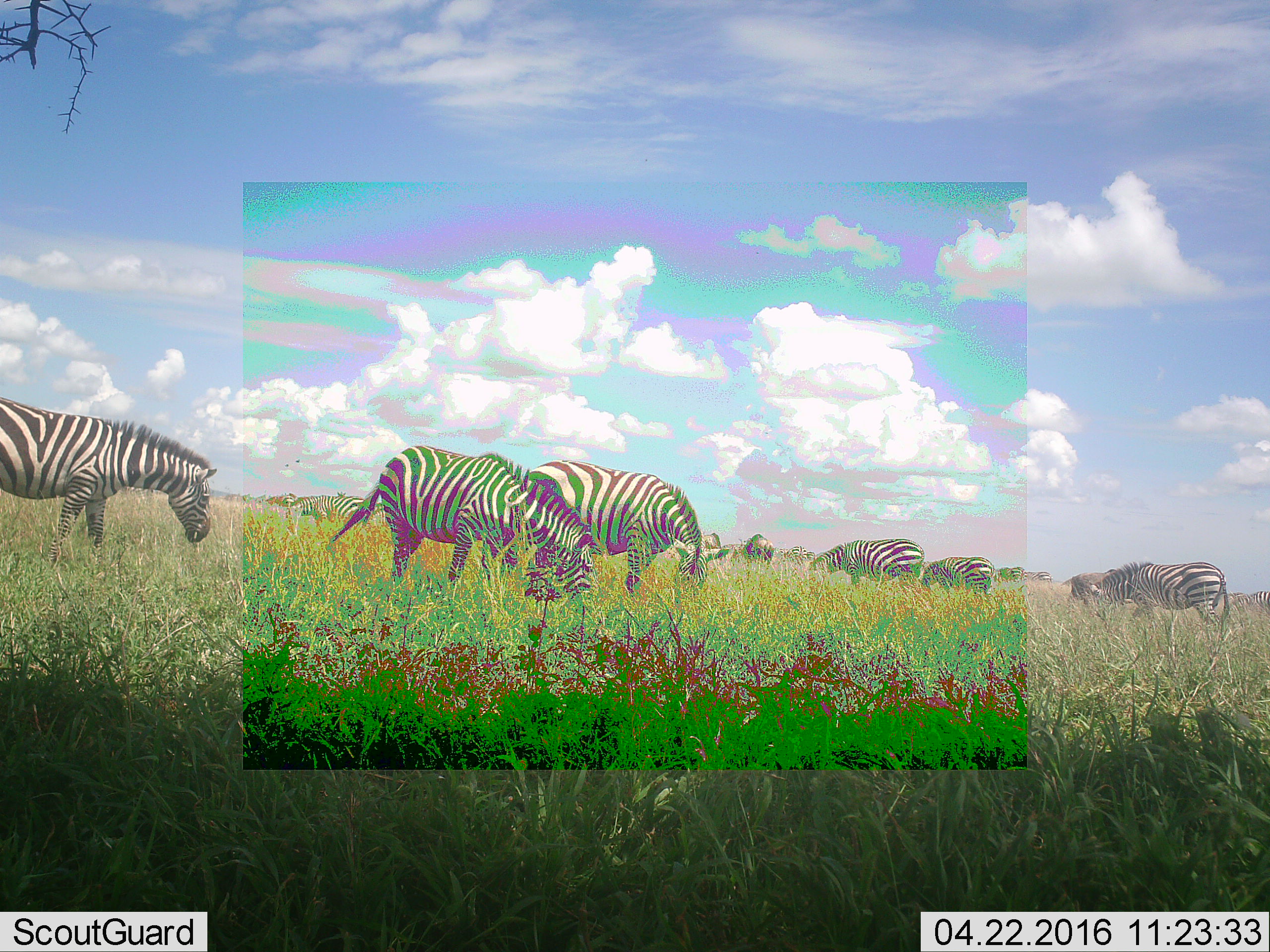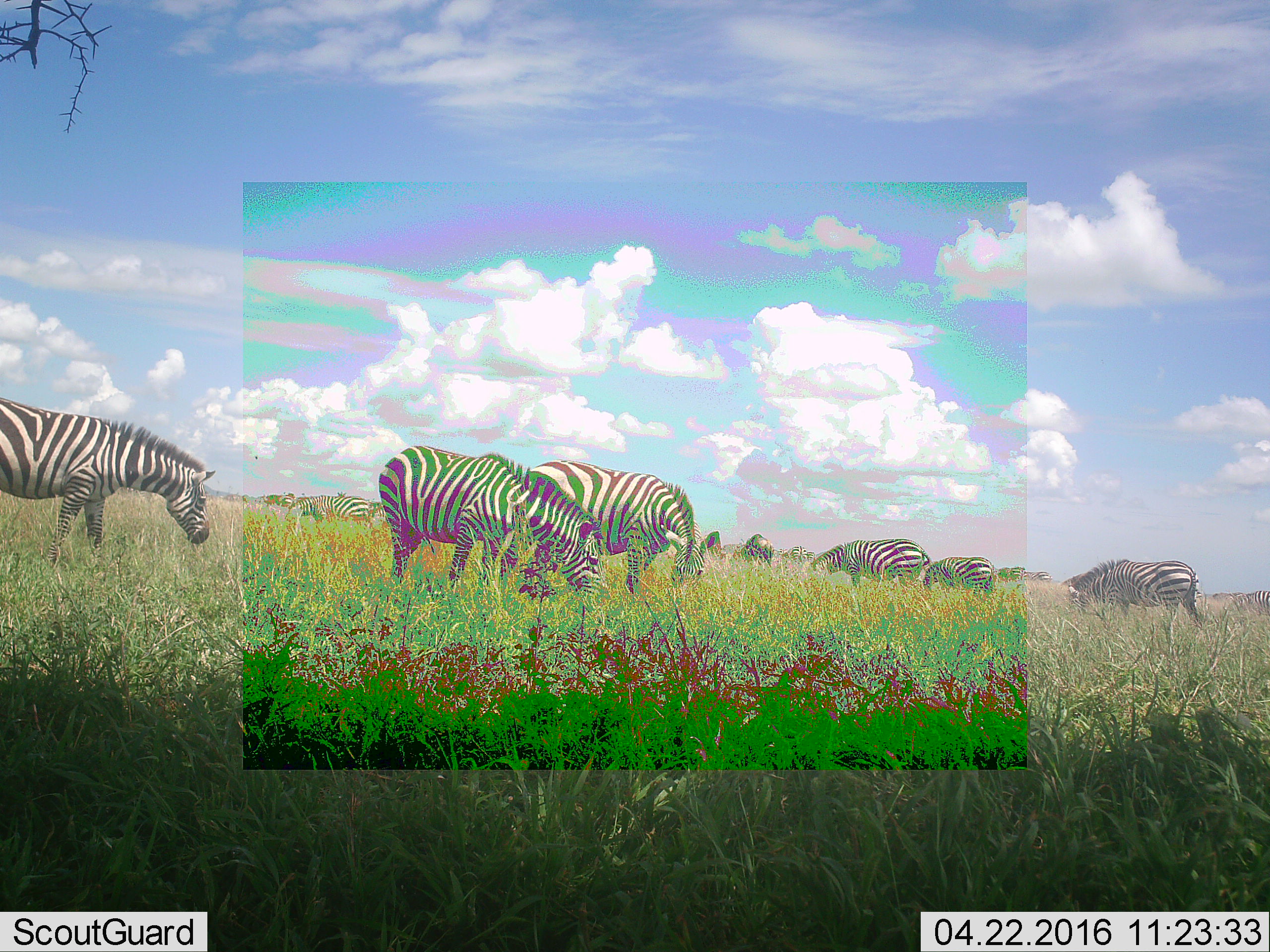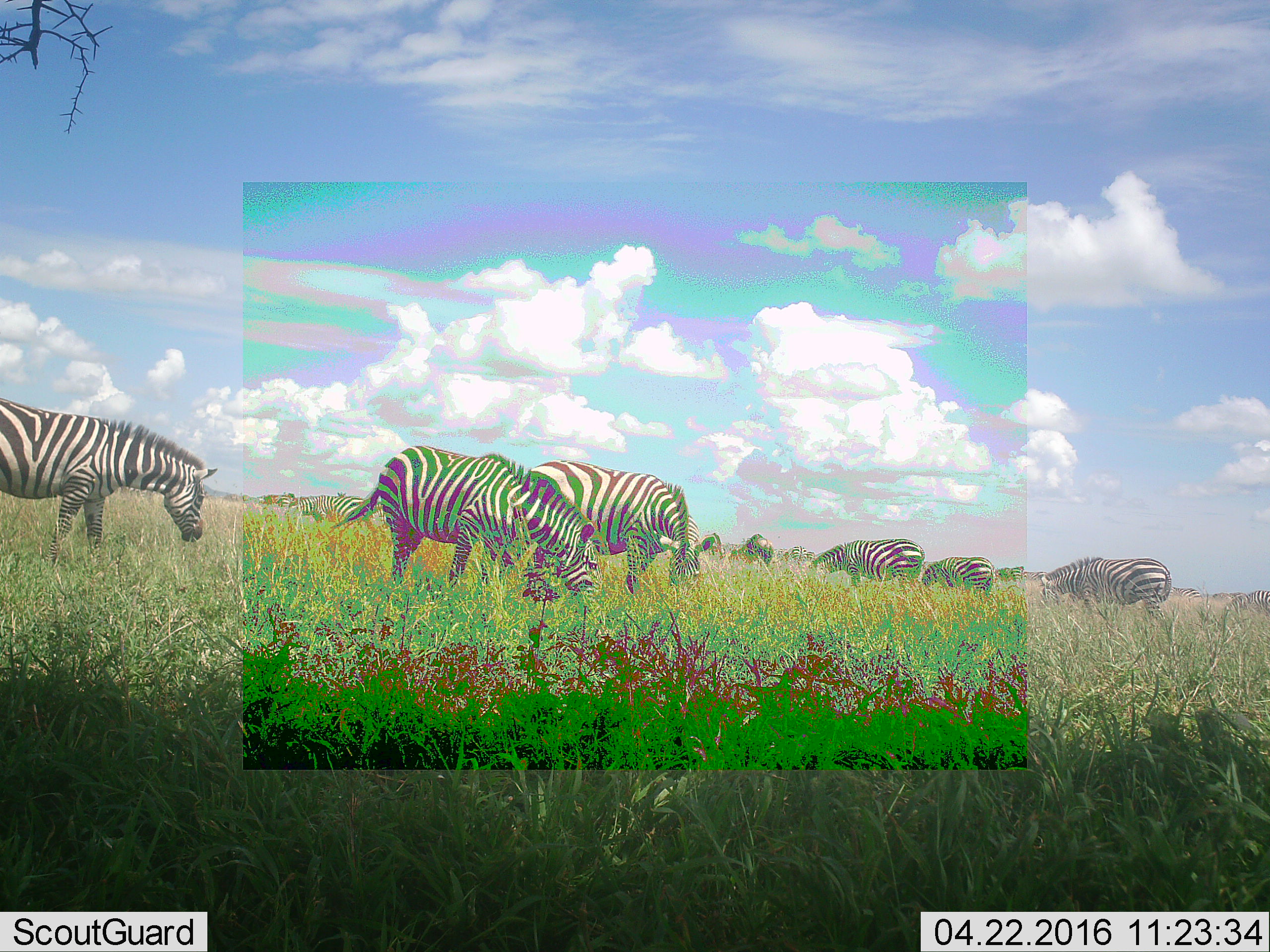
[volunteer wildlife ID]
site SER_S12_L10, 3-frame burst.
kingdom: Animalia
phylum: Chordata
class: Mammalia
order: Perissodactyla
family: Equidae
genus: Equus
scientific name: Equus quagga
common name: plains zebra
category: zebraplains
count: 11-50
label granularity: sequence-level